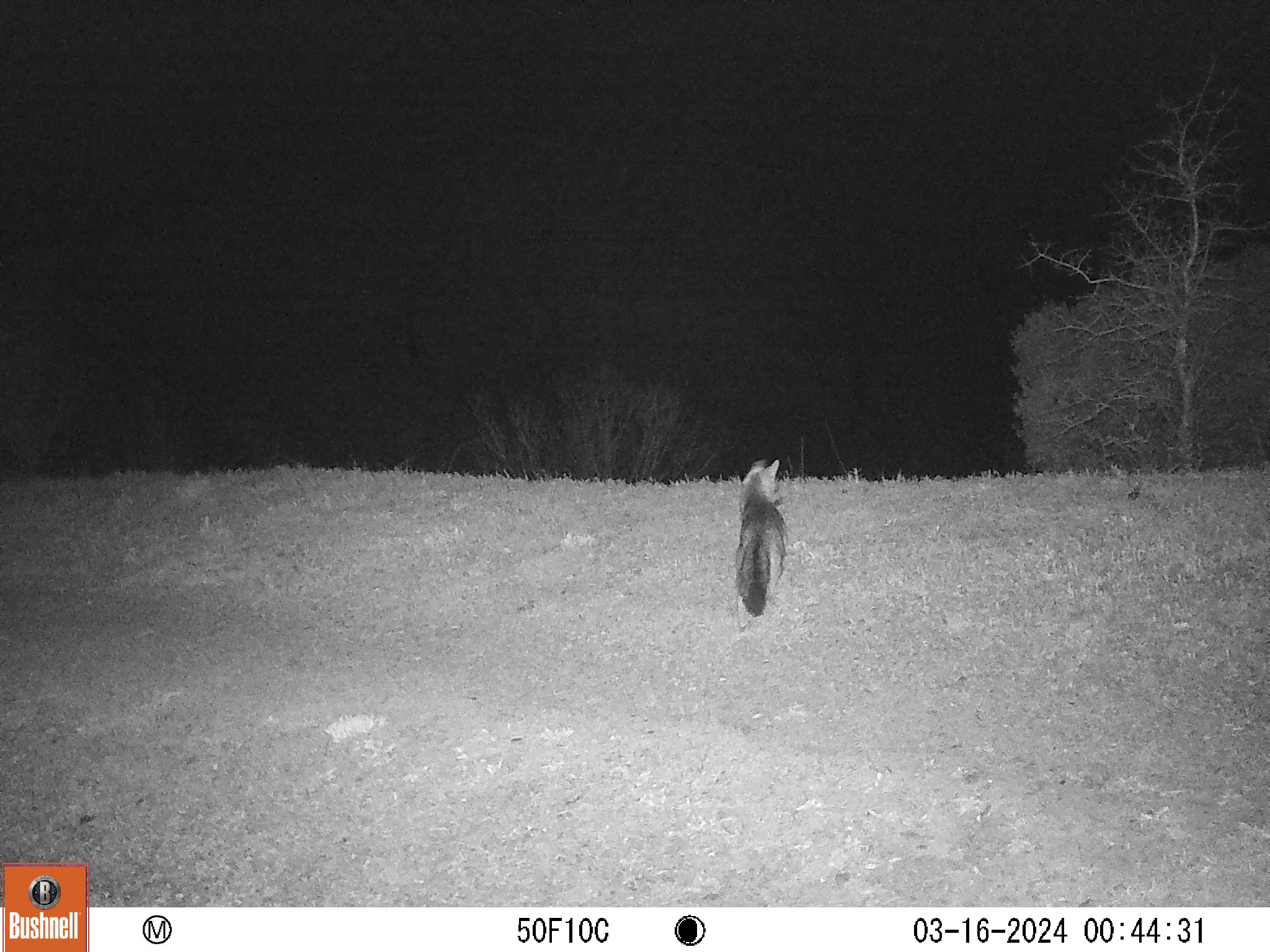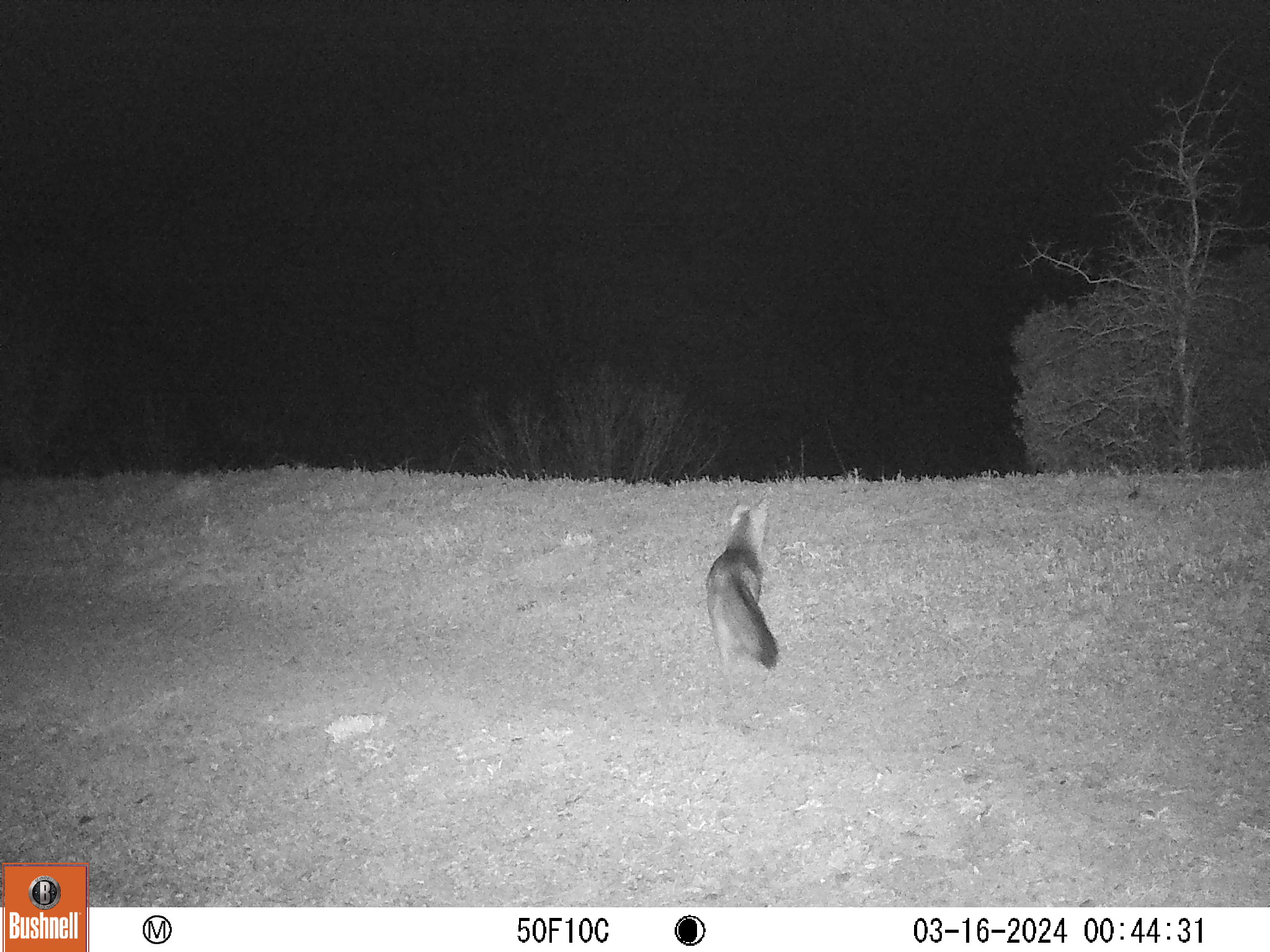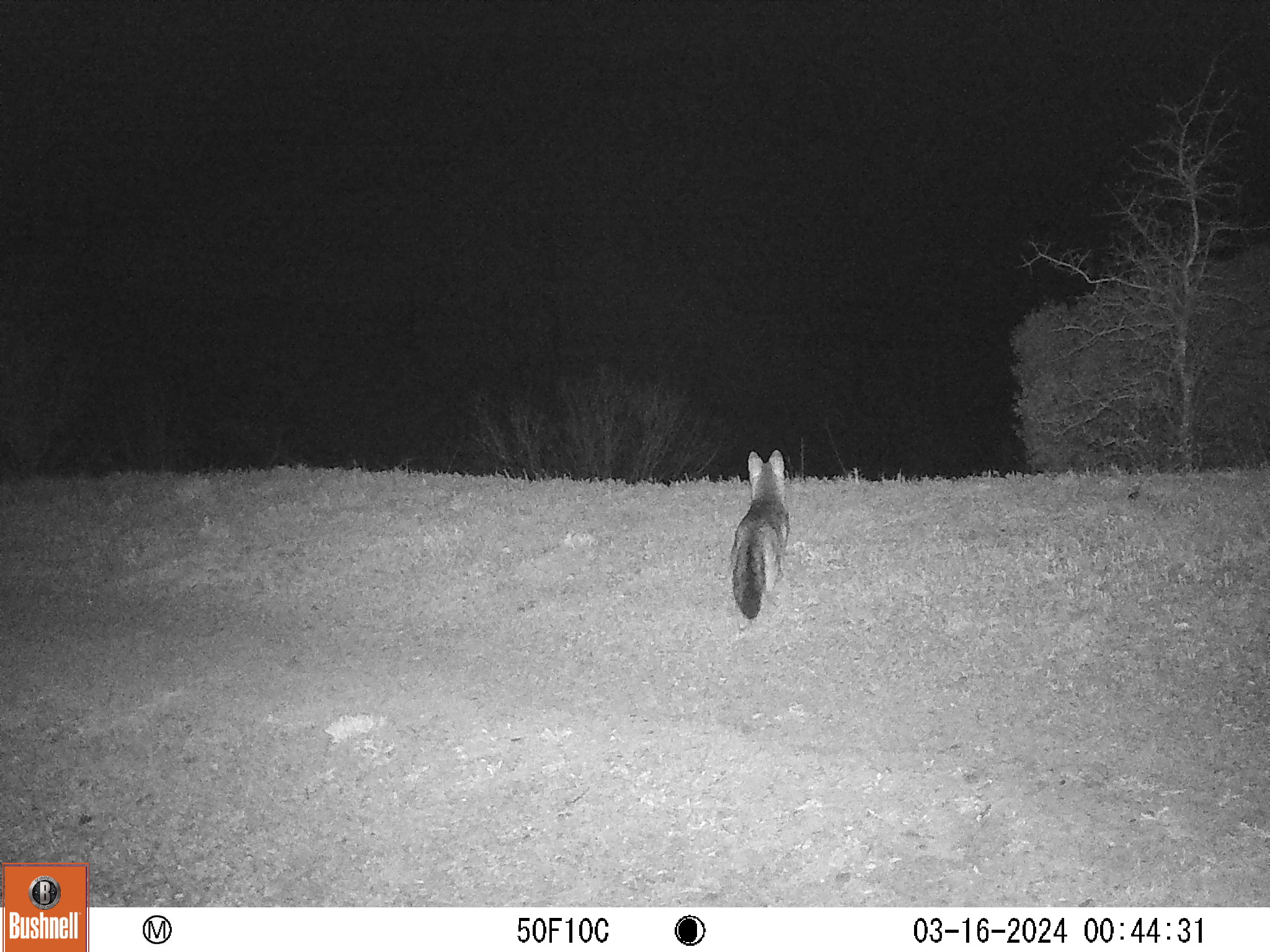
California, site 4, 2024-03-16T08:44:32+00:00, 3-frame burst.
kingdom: Animalia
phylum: Chordata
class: Mammalia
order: Carnivora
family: Canidae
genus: Urocyon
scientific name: Urocyon cinereoargenteus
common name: gray fox